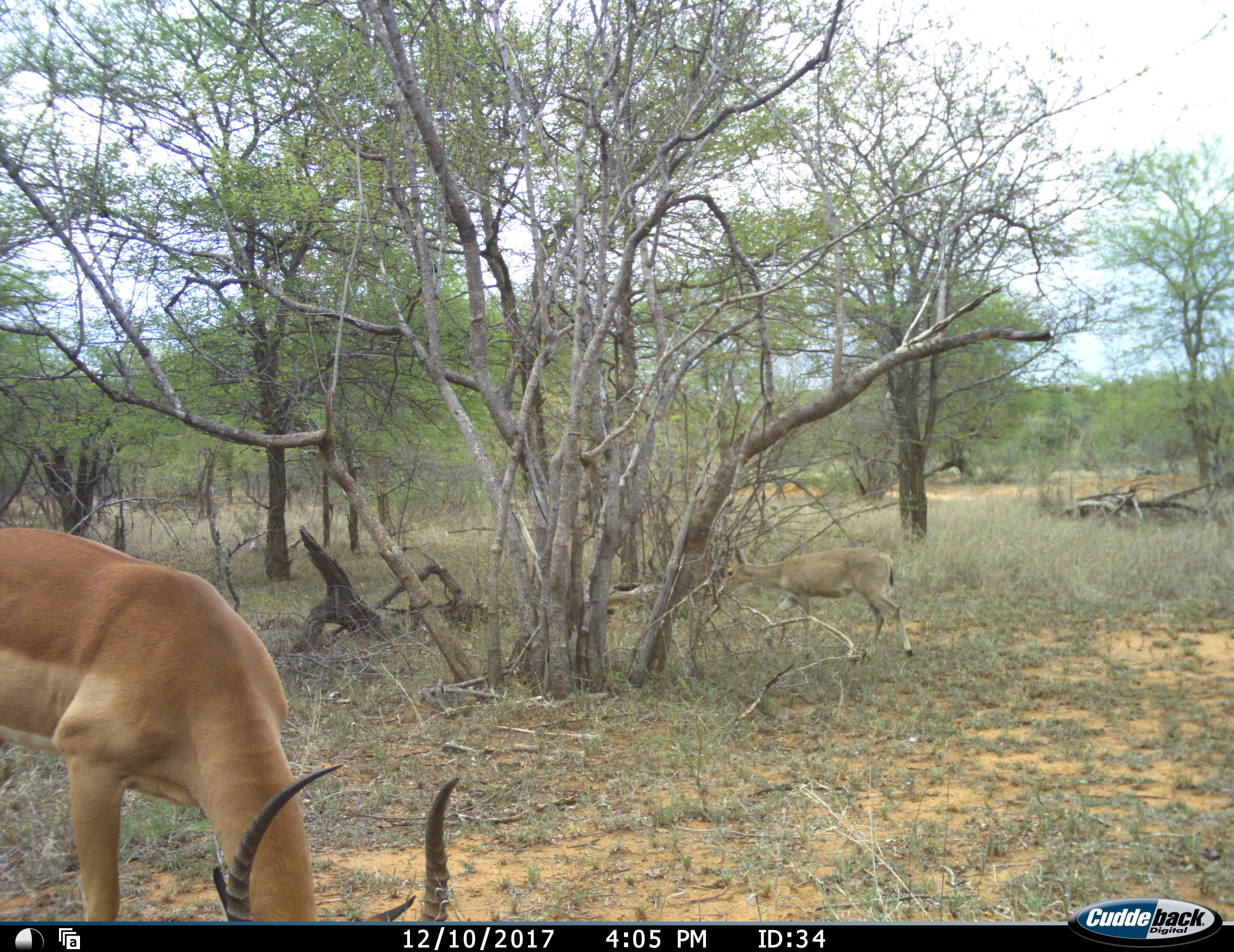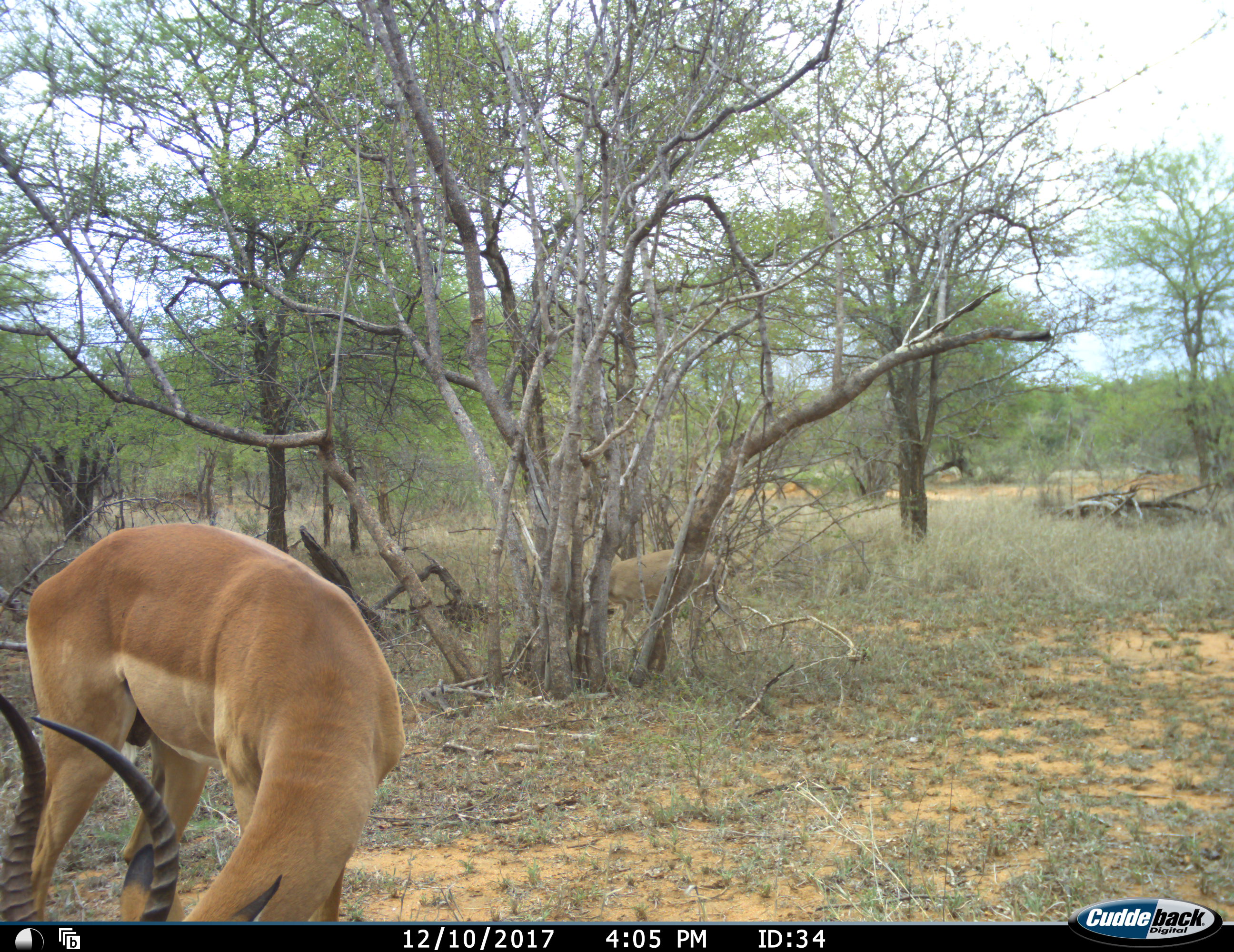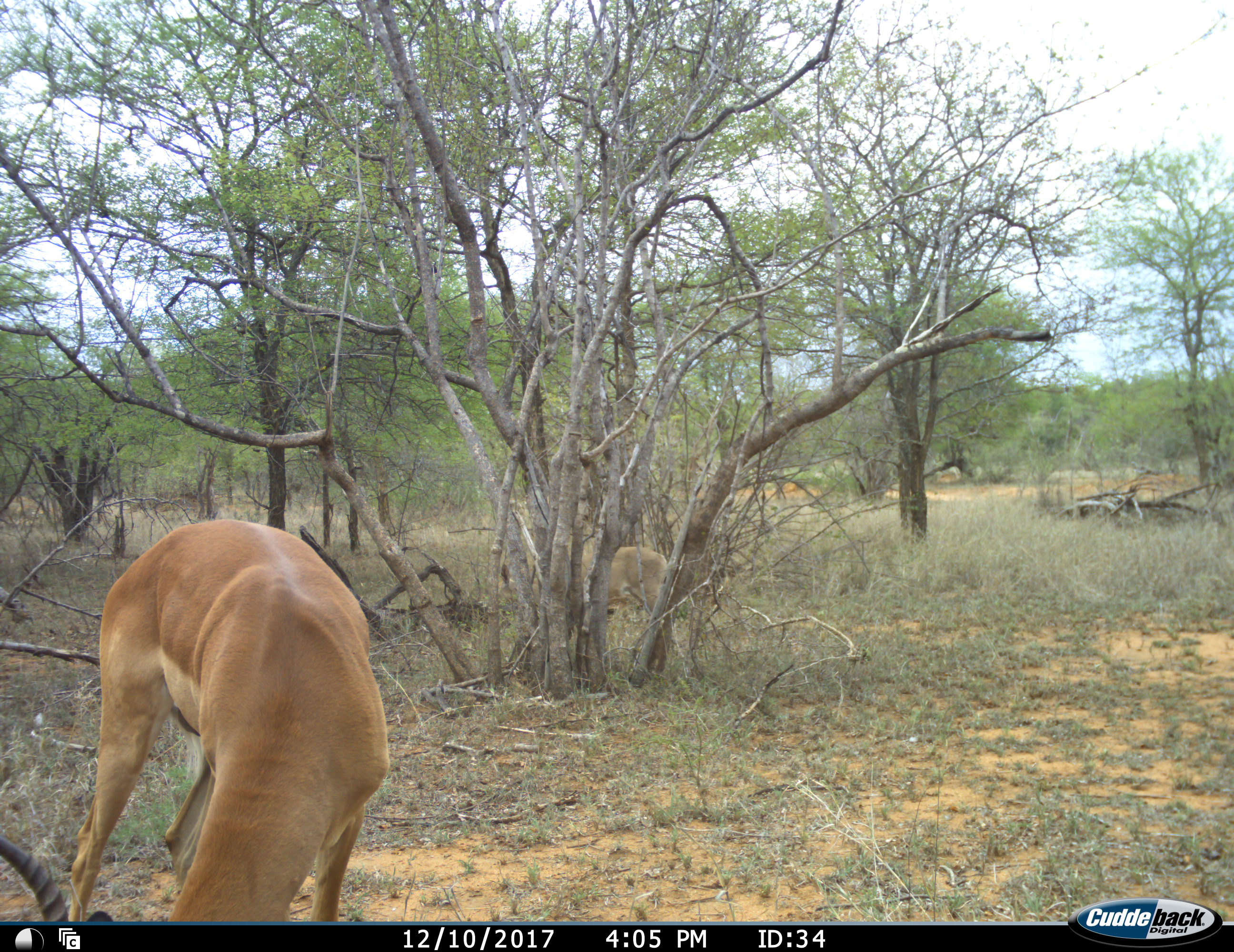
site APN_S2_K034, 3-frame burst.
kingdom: Animalia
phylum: Chordata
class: Mammalia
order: Artiodactyla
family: Bovidae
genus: Aepyceros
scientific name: Aepyceros melampus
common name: impala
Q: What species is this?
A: Impala (Aepyceros melampus).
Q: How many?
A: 2.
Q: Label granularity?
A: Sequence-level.